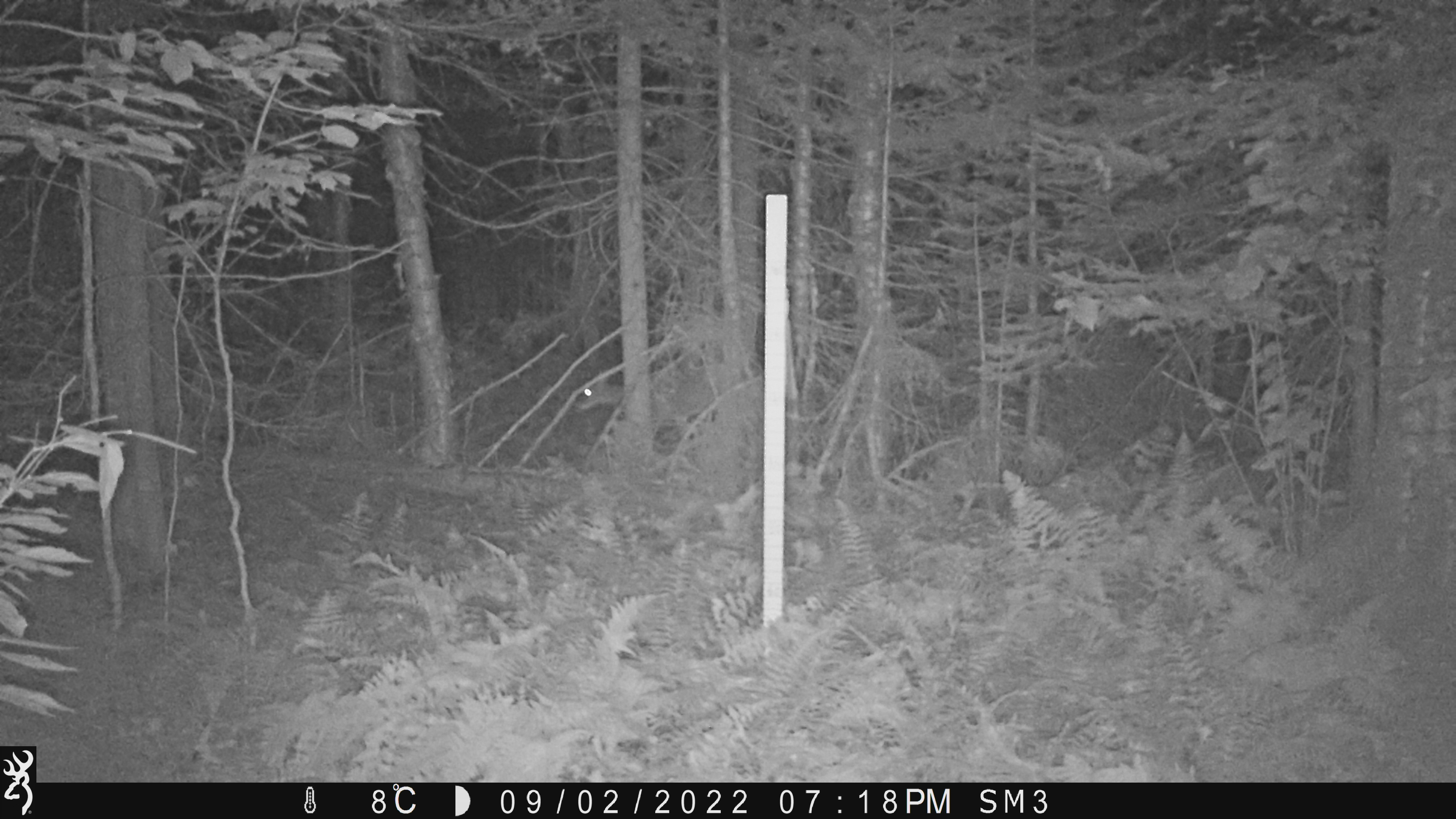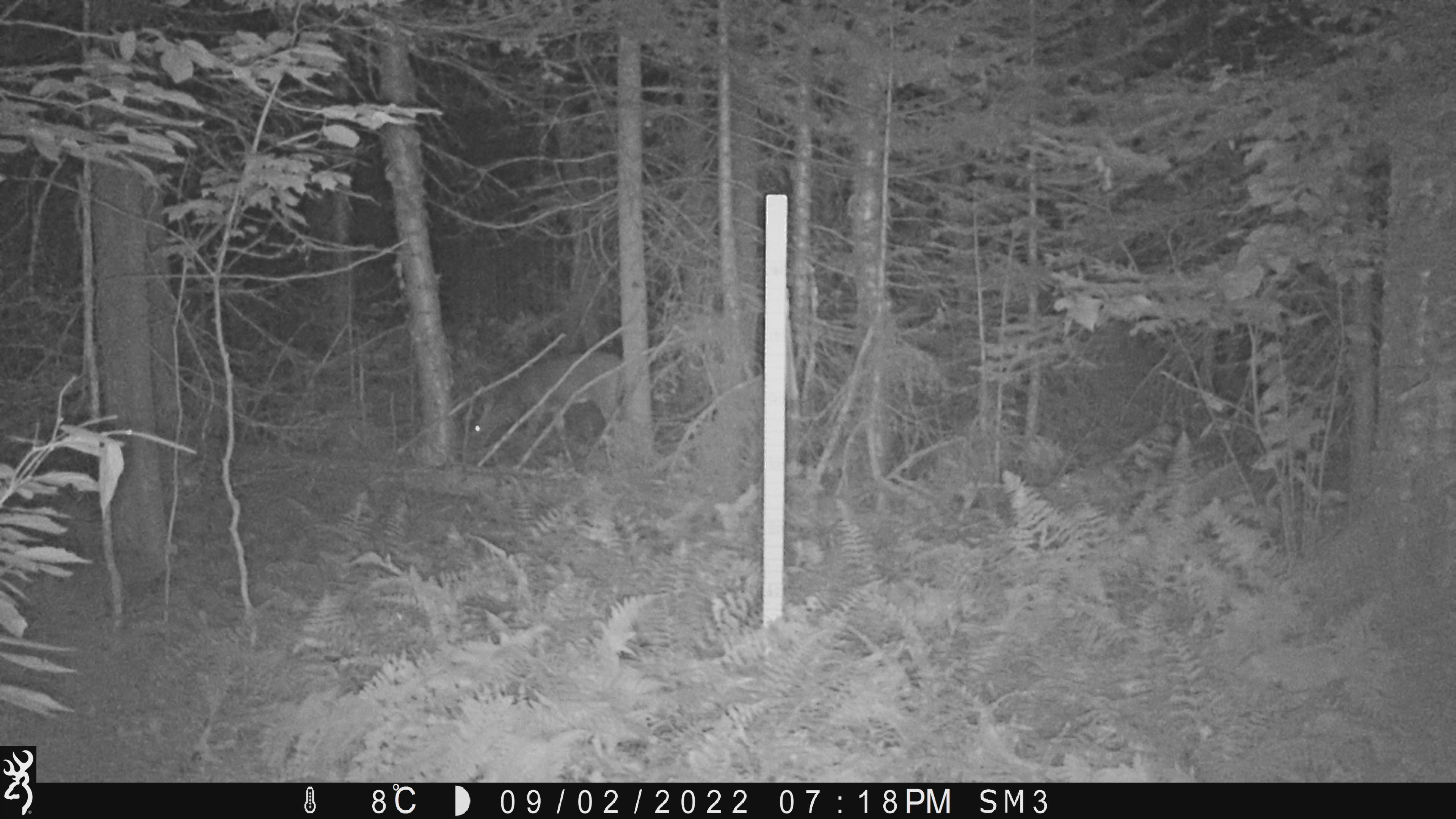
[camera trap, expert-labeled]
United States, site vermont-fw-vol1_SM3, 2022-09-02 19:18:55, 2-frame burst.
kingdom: Animalia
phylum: Chordata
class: Mammalia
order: Artiodactyla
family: Cervidae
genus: Odocoileus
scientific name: Odocoileus virginianus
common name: white-tailed deer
White-tailed deer (Odocoileus virginianus).